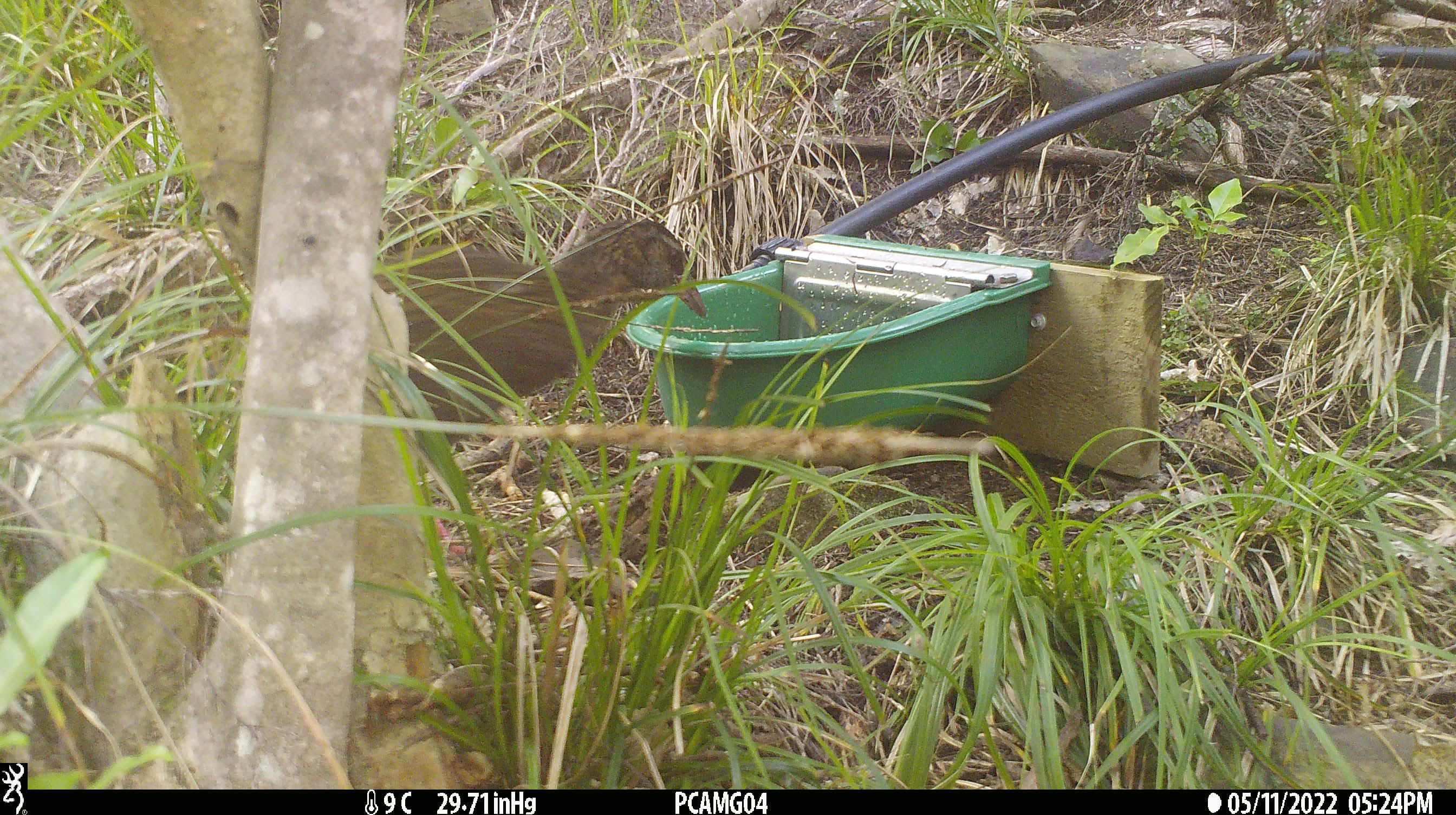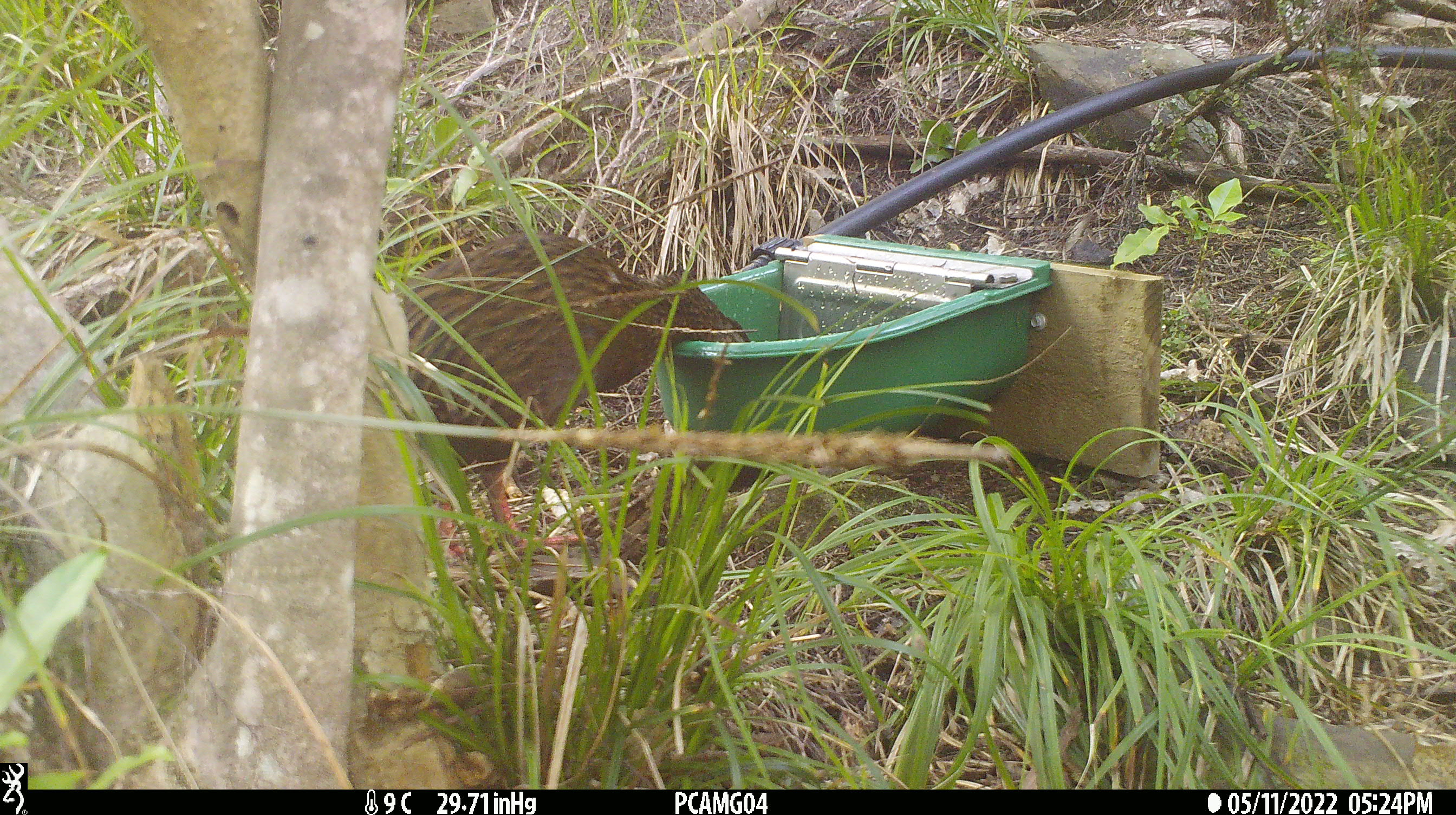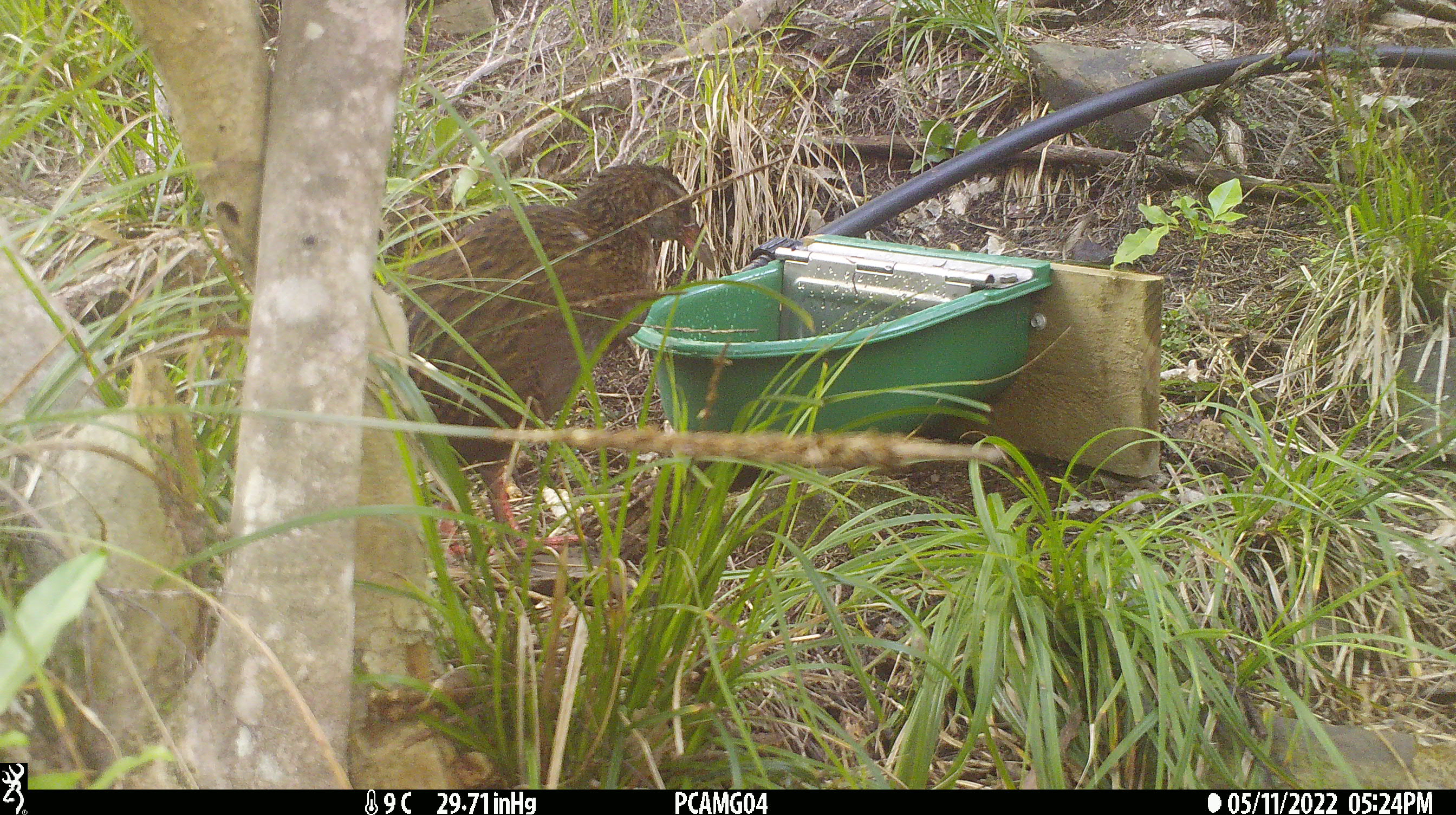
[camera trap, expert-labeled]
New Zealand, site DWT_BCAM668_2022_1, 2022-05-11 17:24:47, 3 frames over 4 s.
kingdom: Animalia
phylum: Chordata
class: Aves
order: Gruiformes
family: Rallidae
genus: Gallirallus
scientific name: Gallirallus australis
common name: weka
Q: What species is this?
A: Weka (Gallirallus australis).